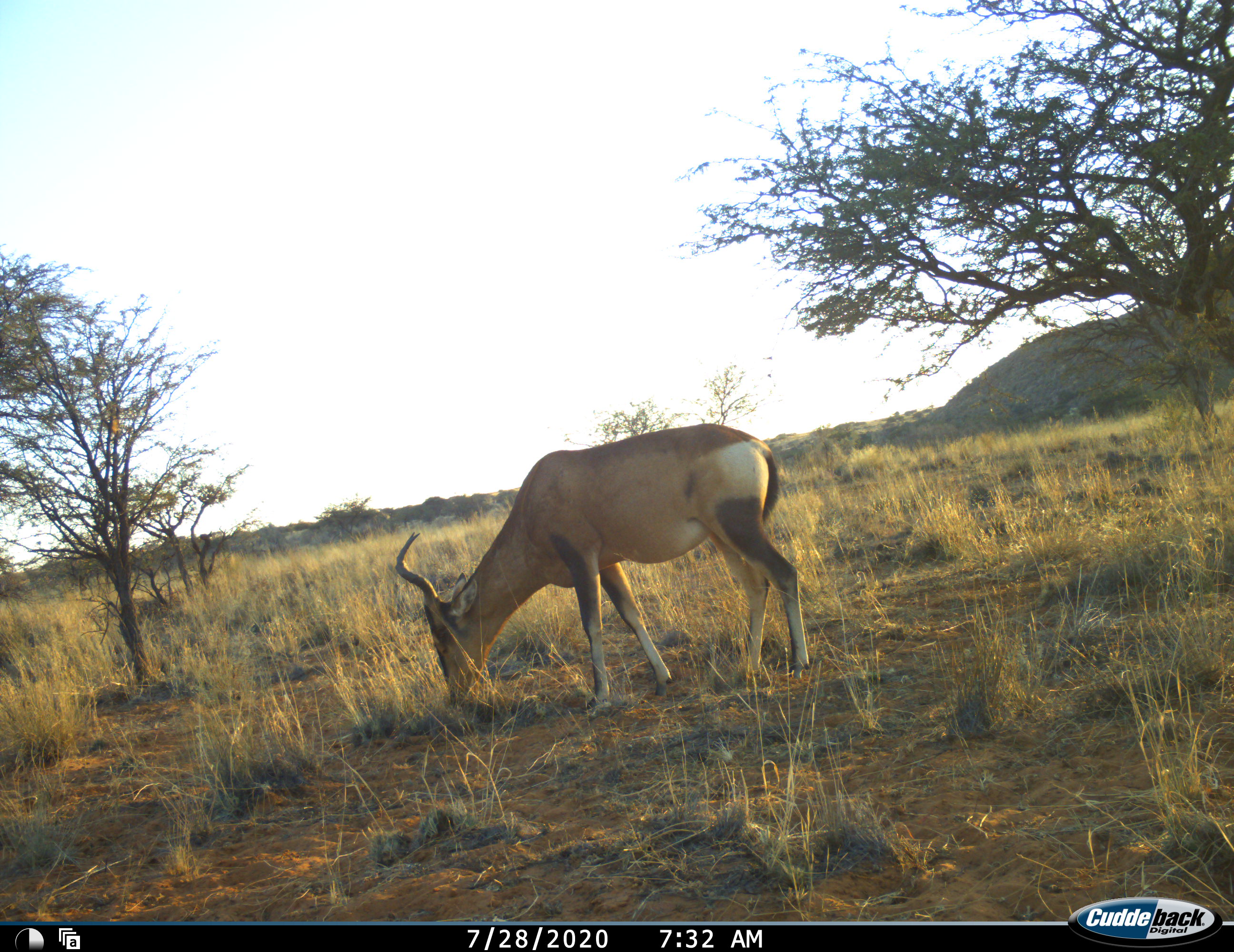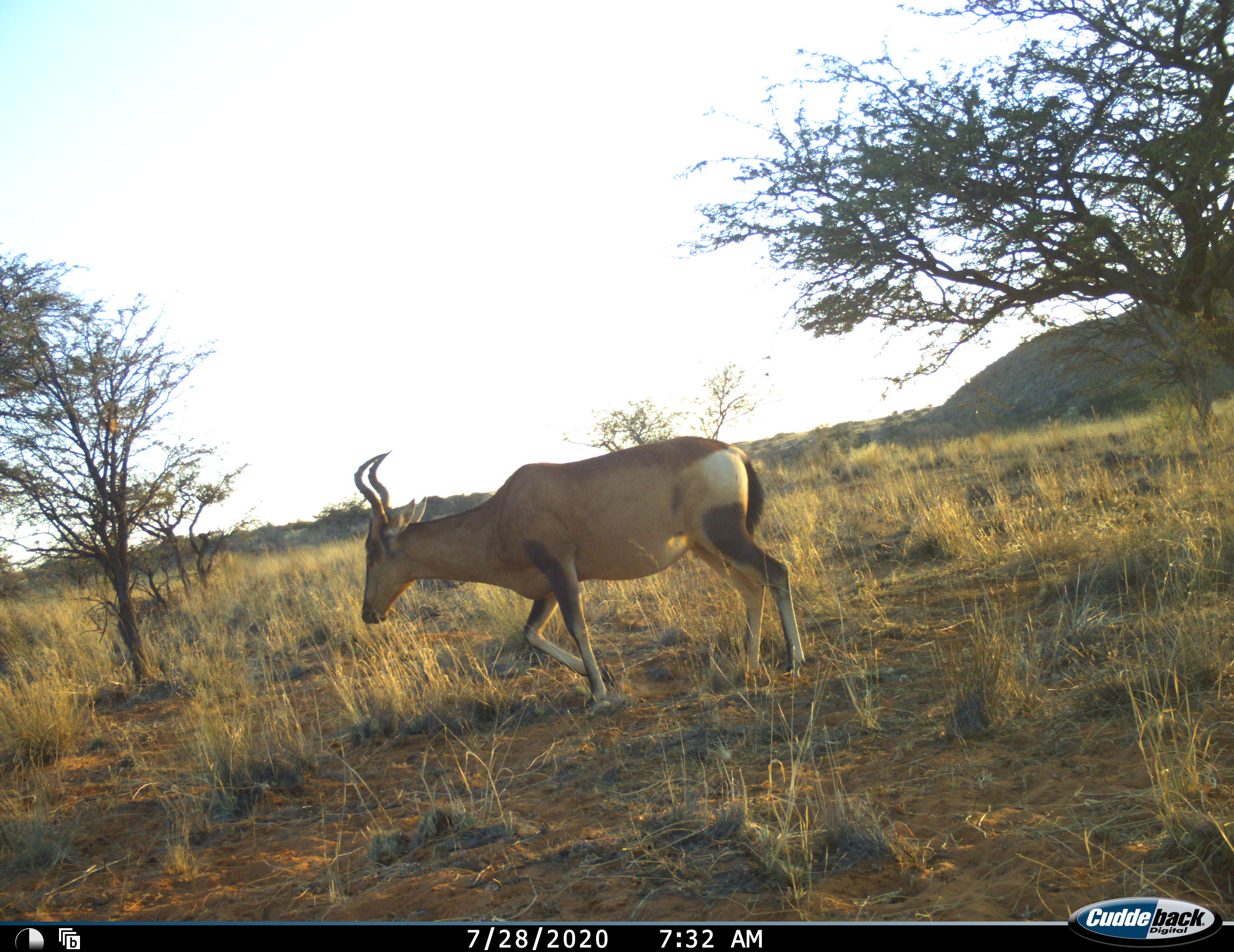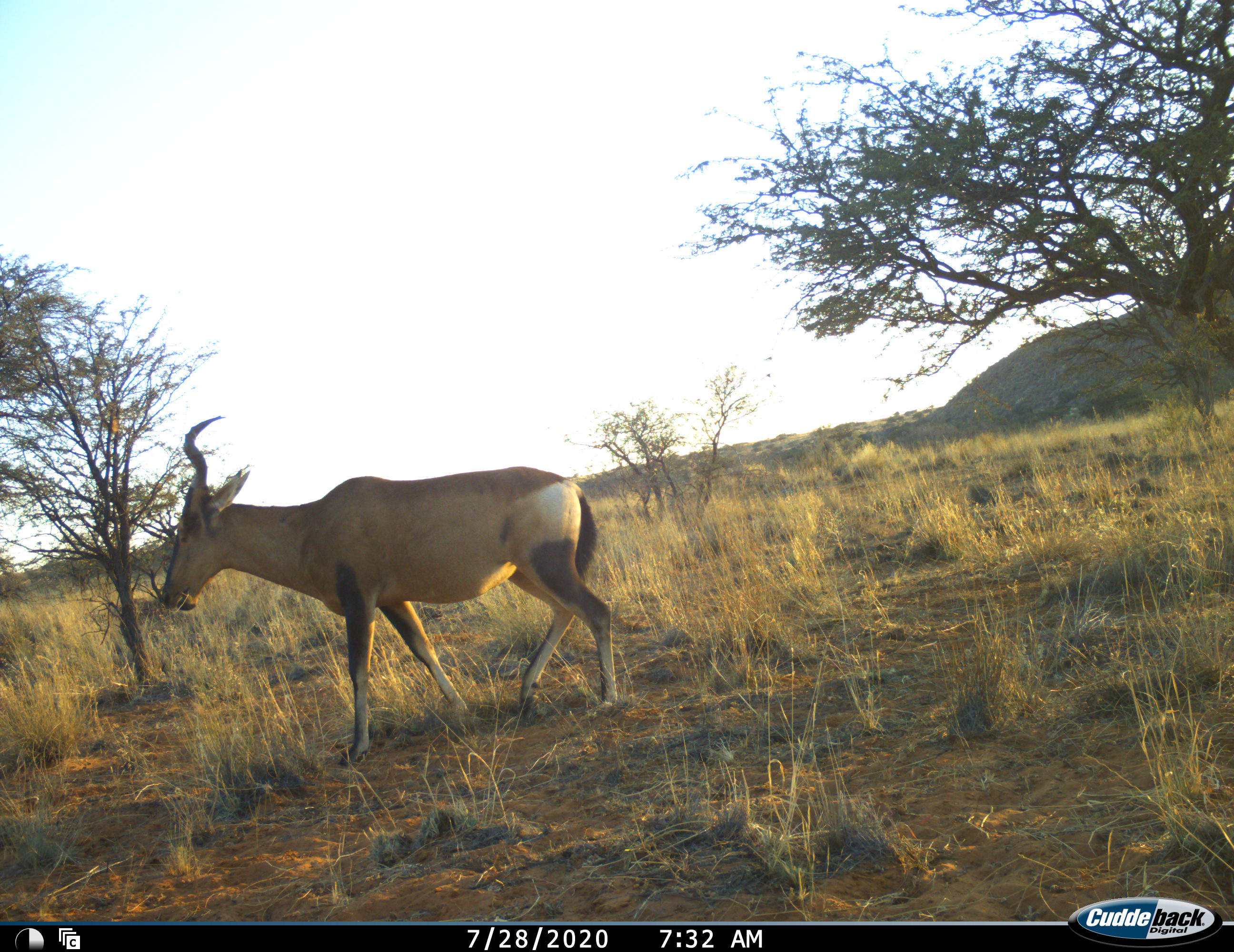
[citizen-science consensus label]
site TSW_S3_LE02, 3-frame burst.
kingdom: Animalia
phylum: Chordata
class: Mammalia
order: Artiodactyla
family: Bovidae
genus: Alcelaphus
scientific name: Alcelaphus buselaphus caama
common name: red hartebeest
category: hartebeestred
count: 1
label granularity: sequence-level